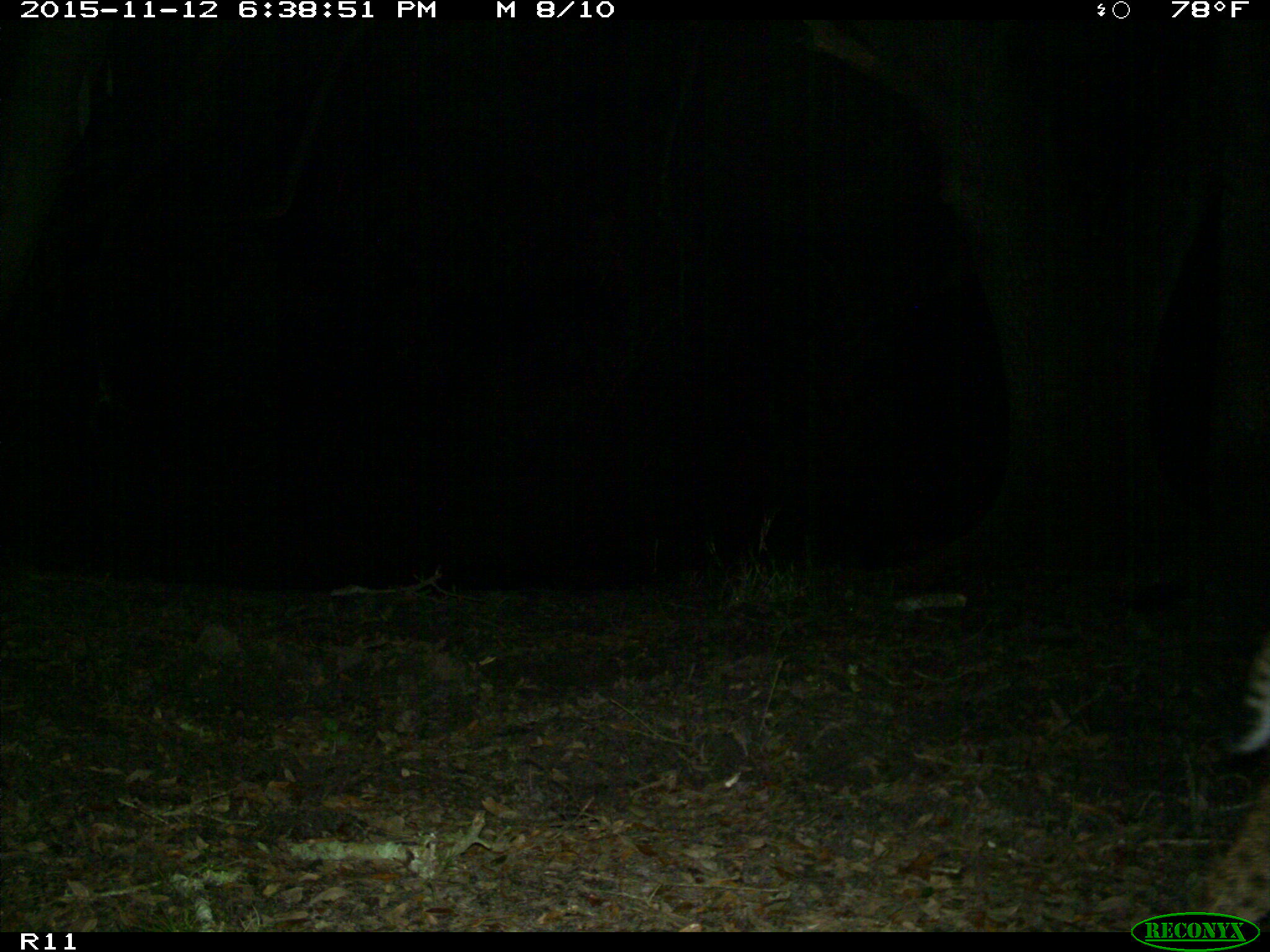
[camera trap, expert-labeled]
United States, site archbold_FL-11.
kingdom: Animalia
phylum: Chordata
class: Mammalia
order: Carnivora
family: Felidae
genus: Lynx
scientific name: Lynx rufus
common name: bobcat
Lynx rufus (bobcat).